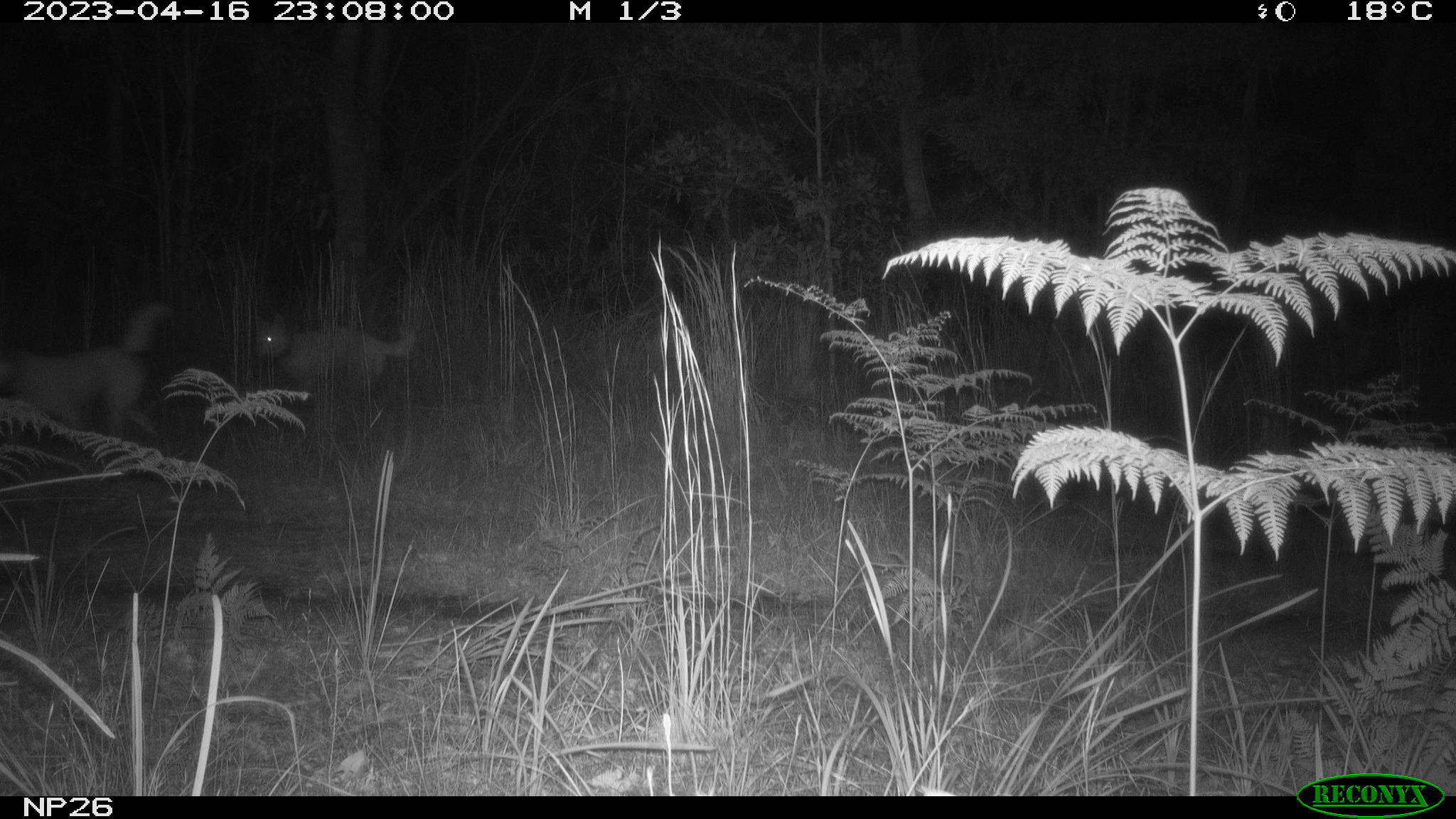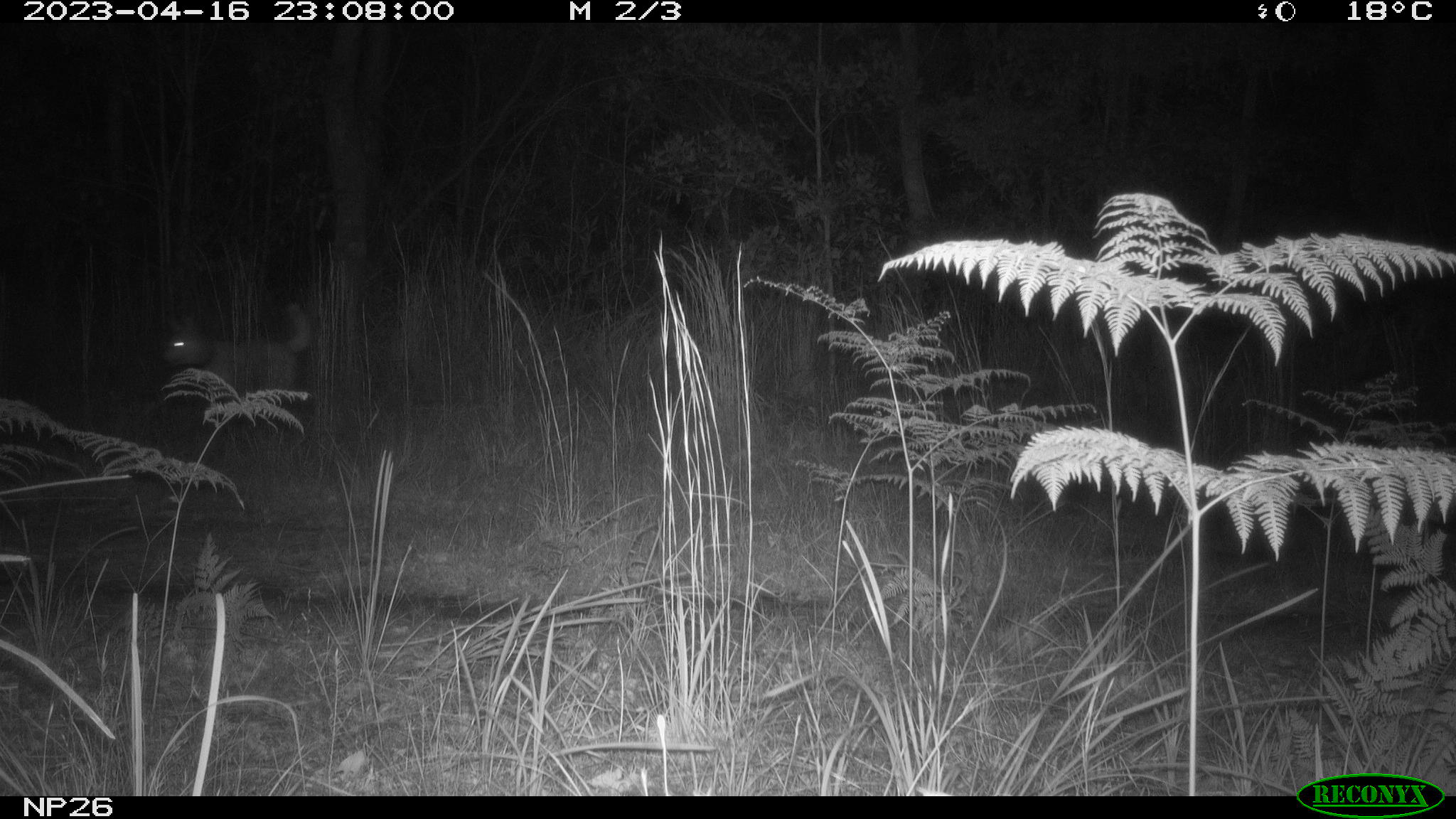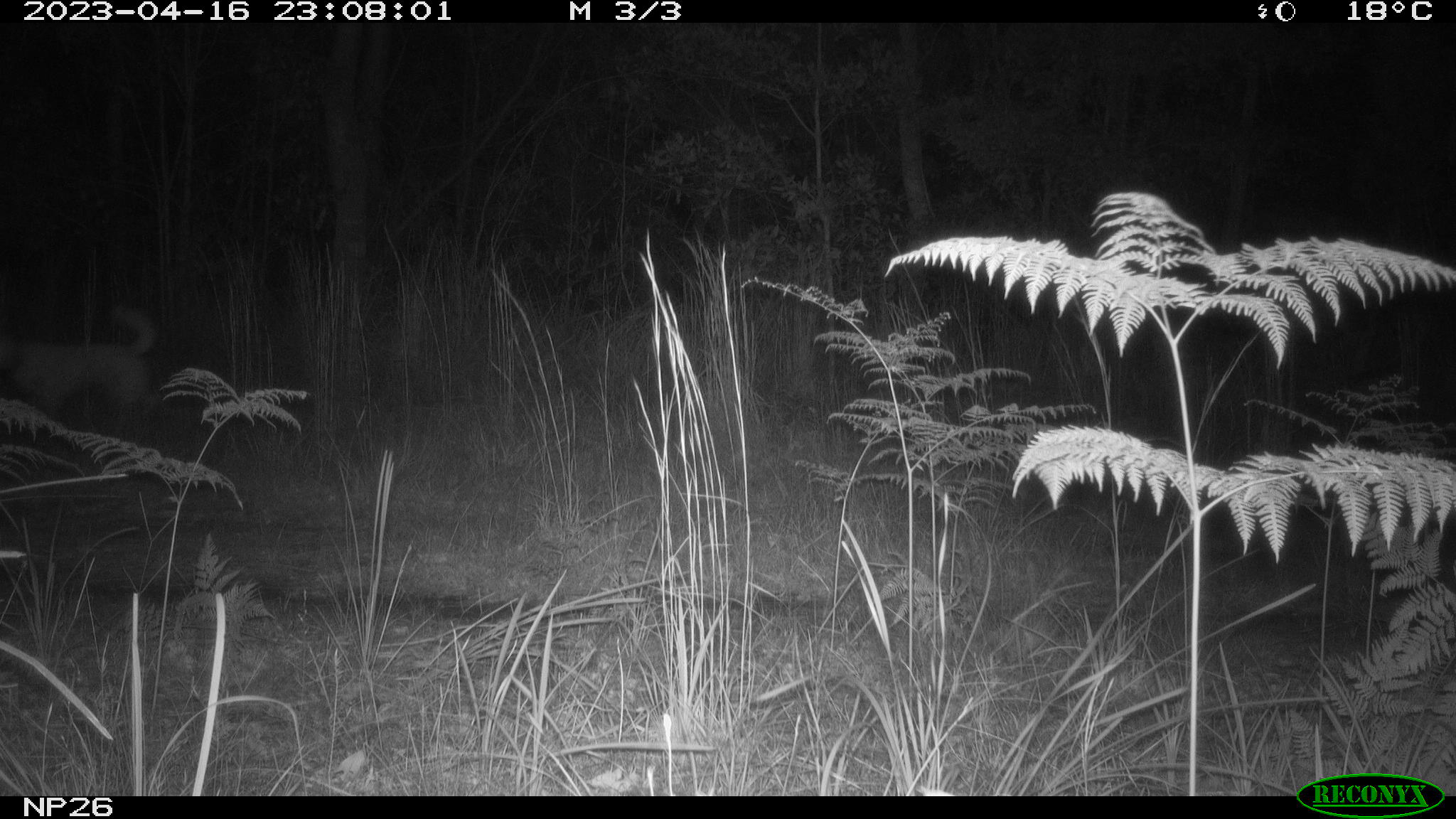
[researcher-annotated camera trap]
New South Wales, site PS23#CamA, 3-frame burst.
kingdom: Animalia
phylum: Chordata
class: Mammalia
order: Carnivora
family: Canidae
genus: Canis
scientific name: Canis familiaris dingo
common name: dingo